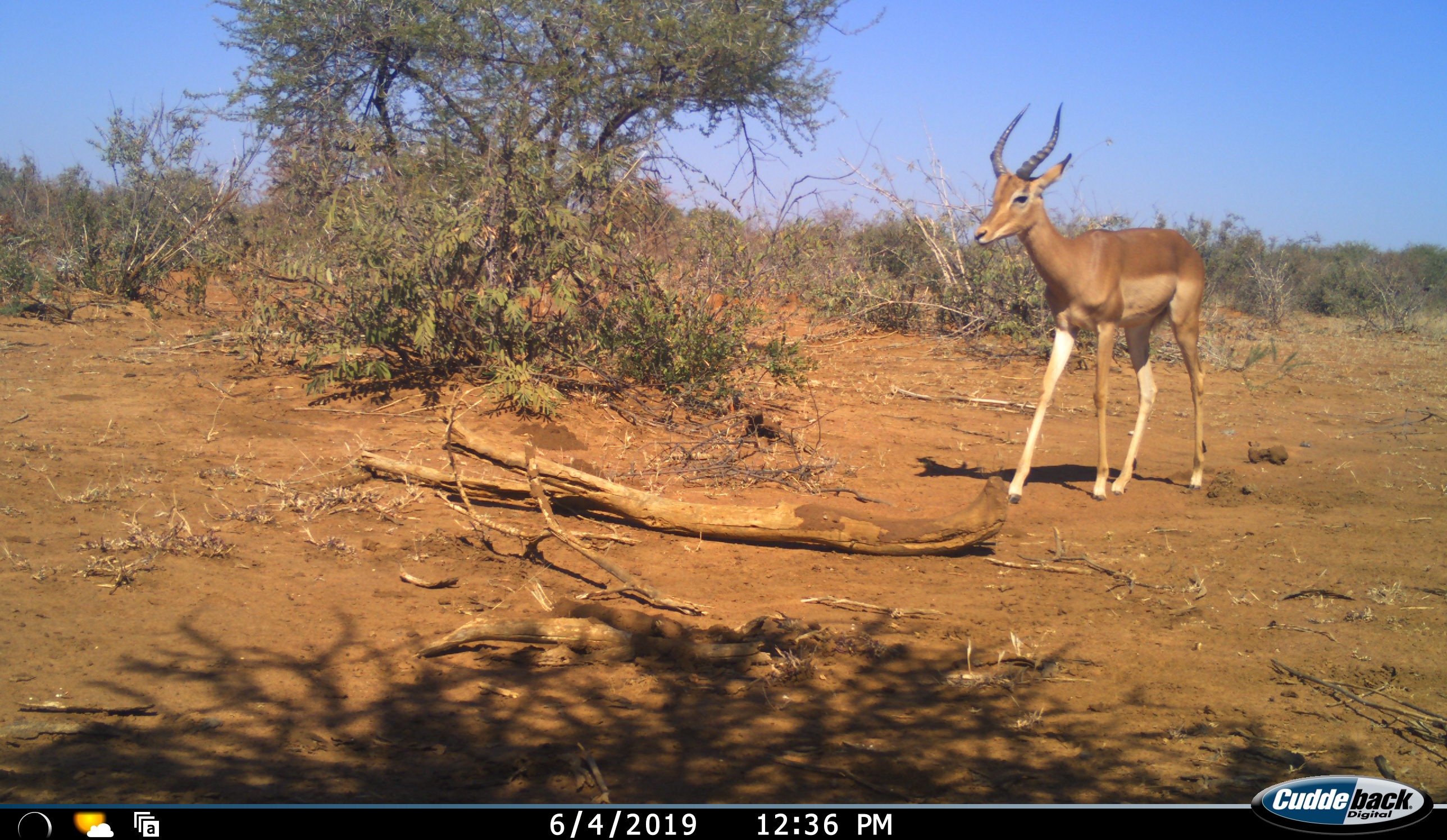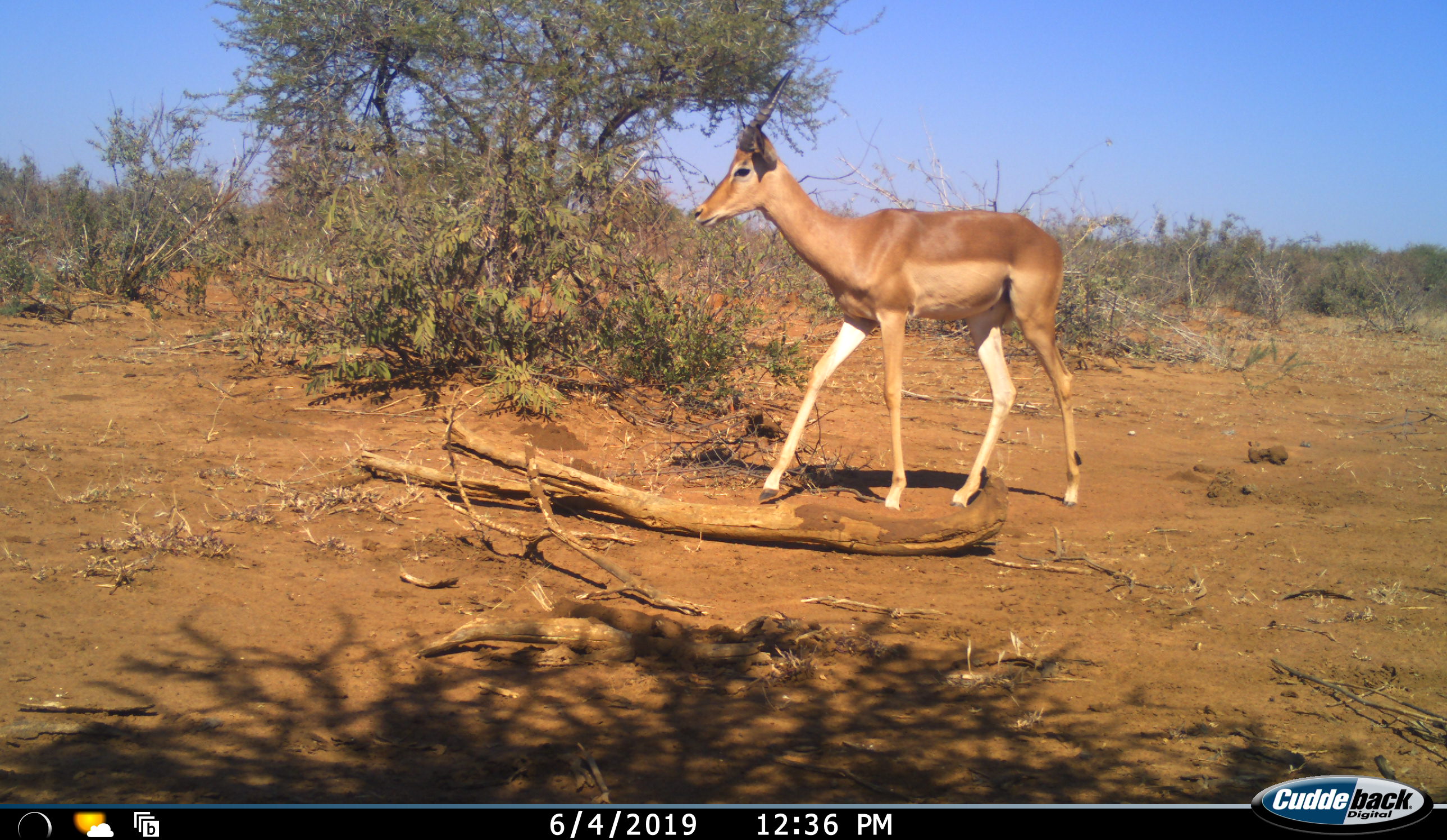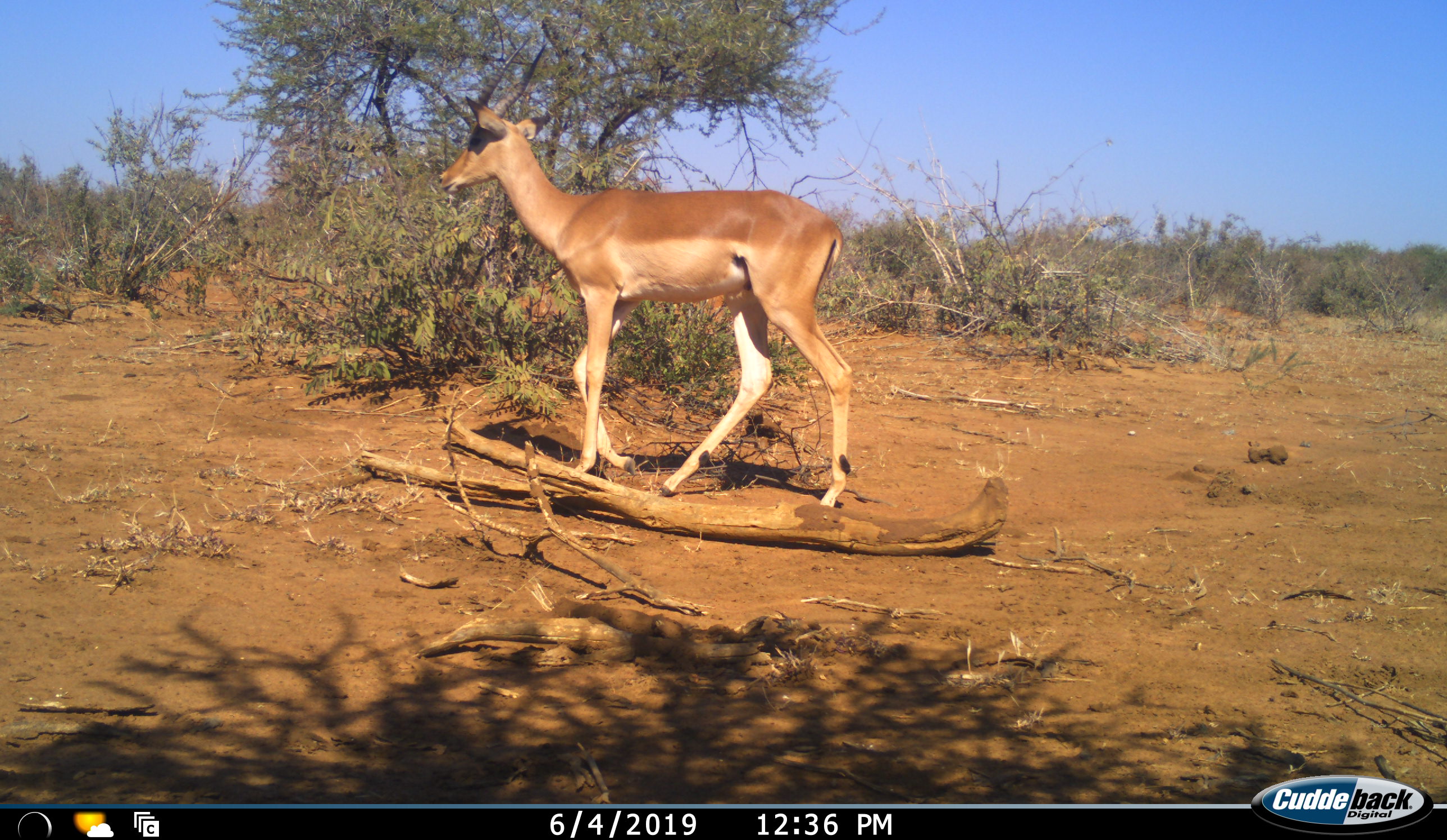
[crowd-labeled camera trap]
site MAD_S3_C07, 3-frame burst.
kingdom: Animalia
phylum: Chordata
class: Mammalia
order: Artiodactyla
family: Bovidae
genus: Aepyceros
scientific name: Aepyceros melampus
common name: impala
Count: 1.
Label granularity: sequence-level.